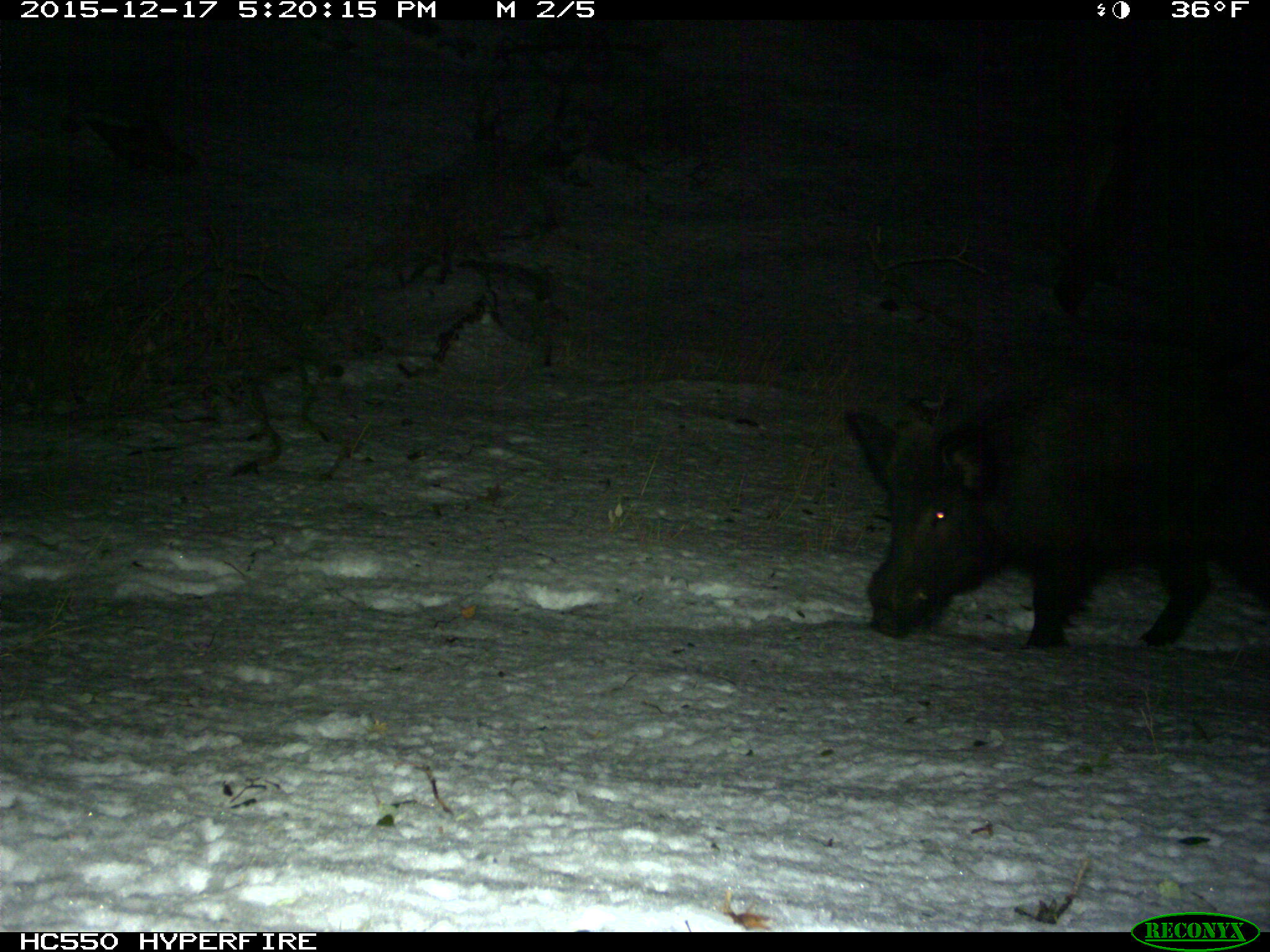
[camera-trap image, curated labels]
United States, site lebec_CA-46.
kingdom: Animalia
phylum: Chordata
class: Mammalia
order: Artiodactyla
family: Suidae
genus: Sus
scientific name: Sus scrofa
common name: wild boar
Sus scrofa (wild boar).